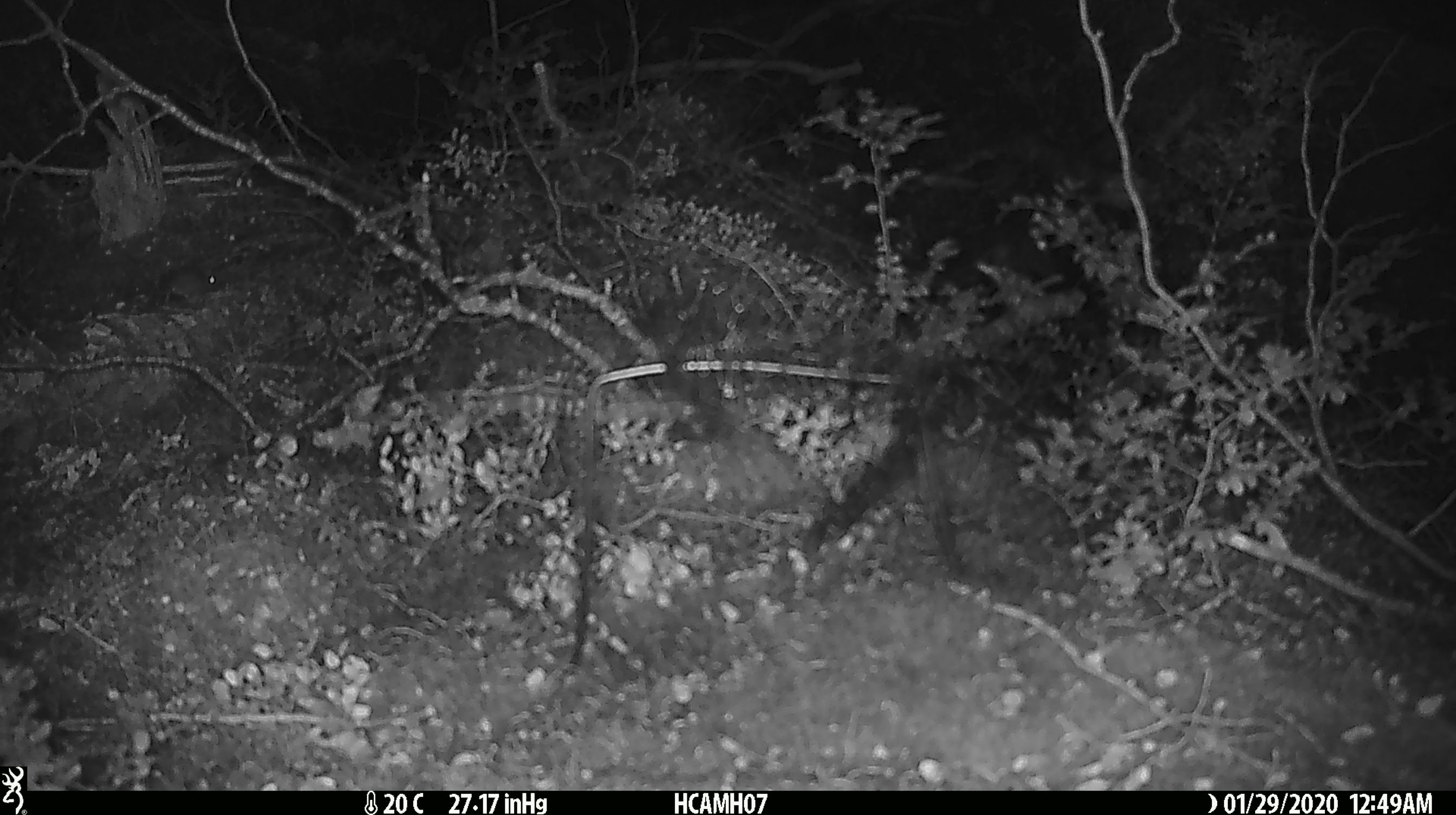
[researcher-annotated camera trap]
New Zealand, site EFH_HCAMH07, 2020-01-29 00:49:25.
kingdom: Animalia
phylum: Chordata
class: Mammalia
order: Rodentia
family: Muridae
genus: Mus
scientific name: Mus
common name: mouse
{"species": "mouse (Mus)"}